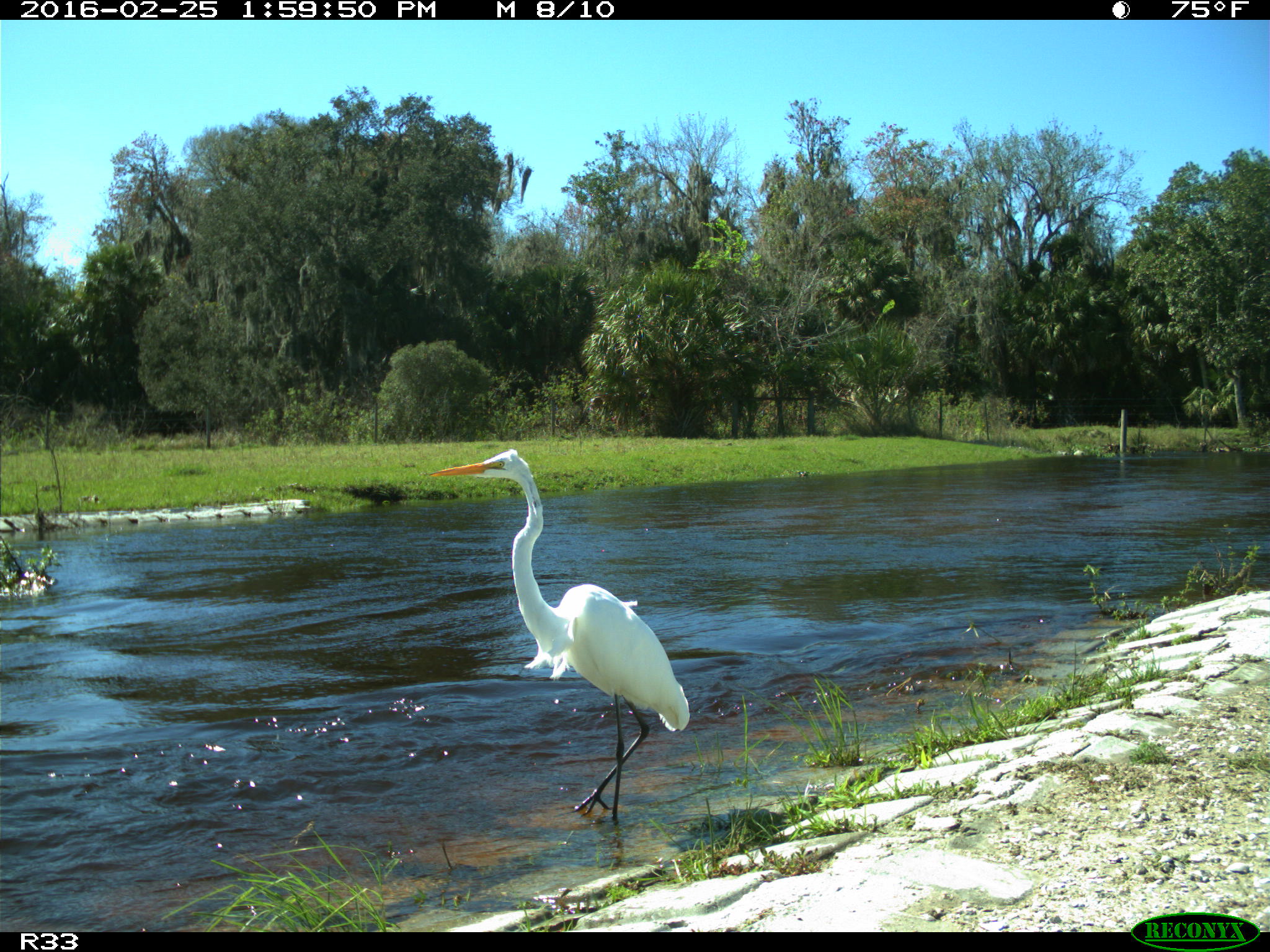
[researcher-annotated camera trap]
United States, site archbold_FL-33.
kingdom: Animalia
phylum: Chordata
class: Aves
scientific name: Aves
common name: birds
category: unidentified bird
Unidentified bird (birds) (Aves).